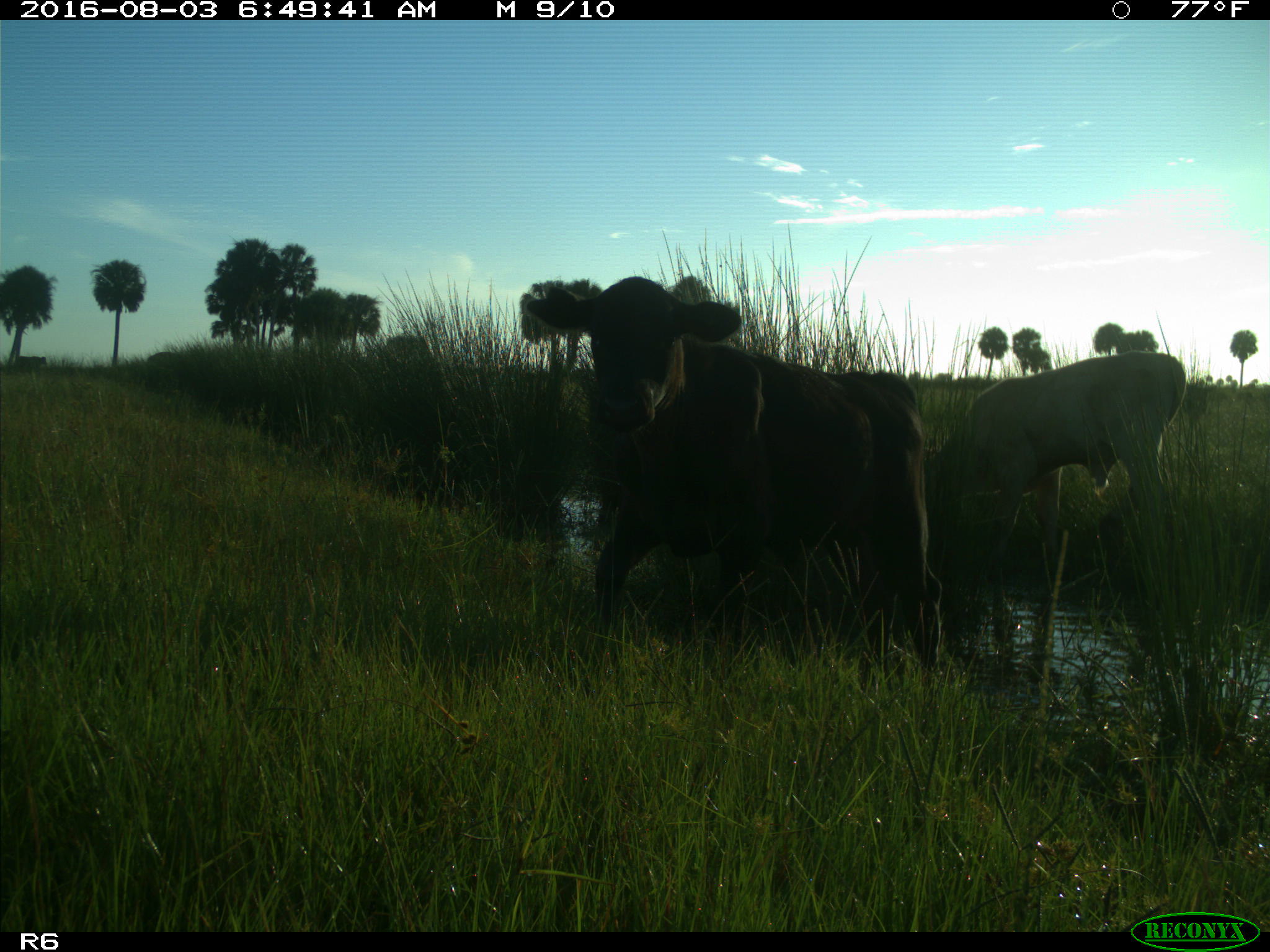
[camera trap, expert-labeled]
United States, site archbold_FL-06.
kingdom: Animalia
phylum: Chordata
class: Mammalia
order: Artiodactyla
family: Bovidae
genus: Bos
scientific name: Bos taurus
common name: domestic cow